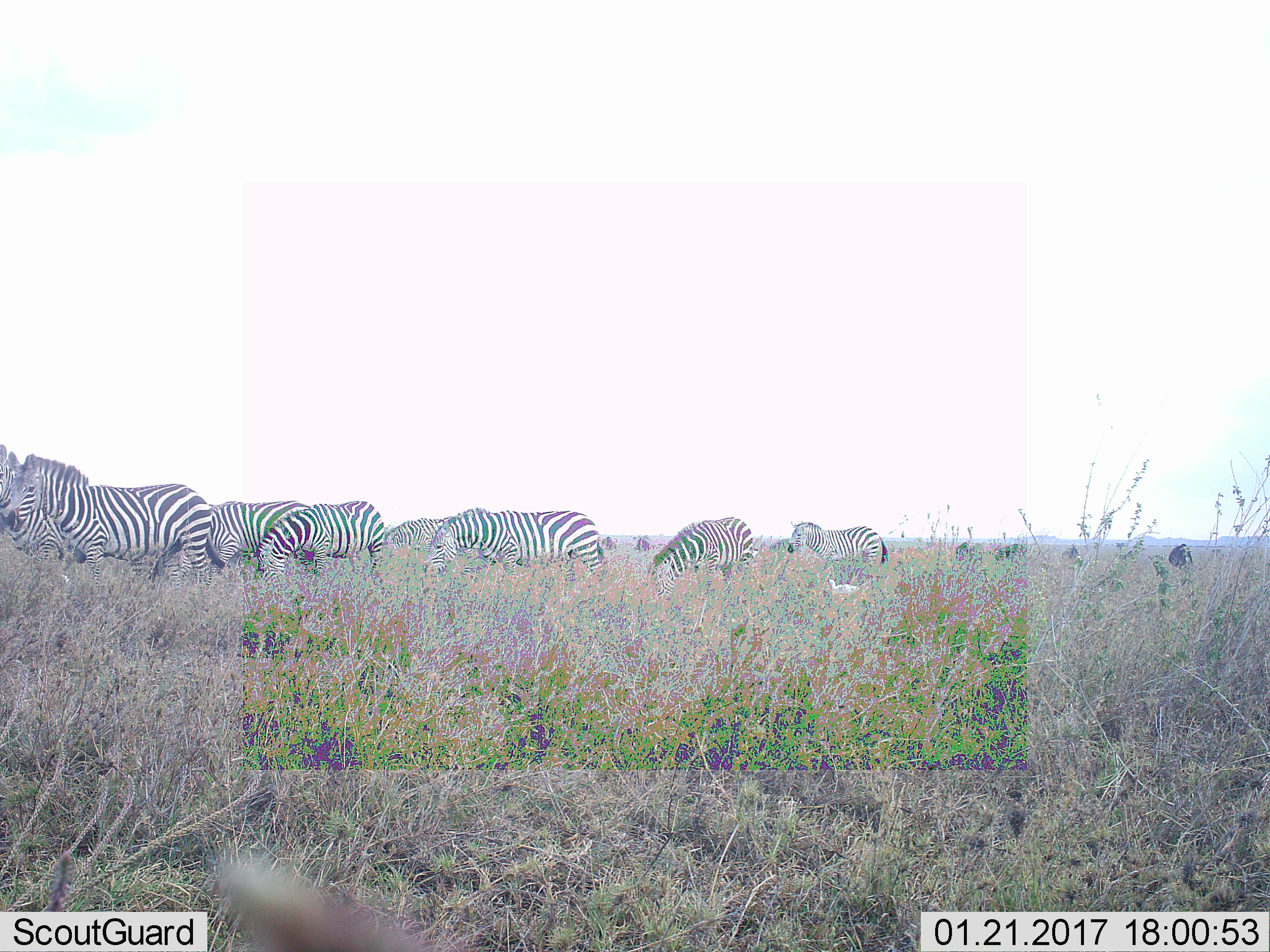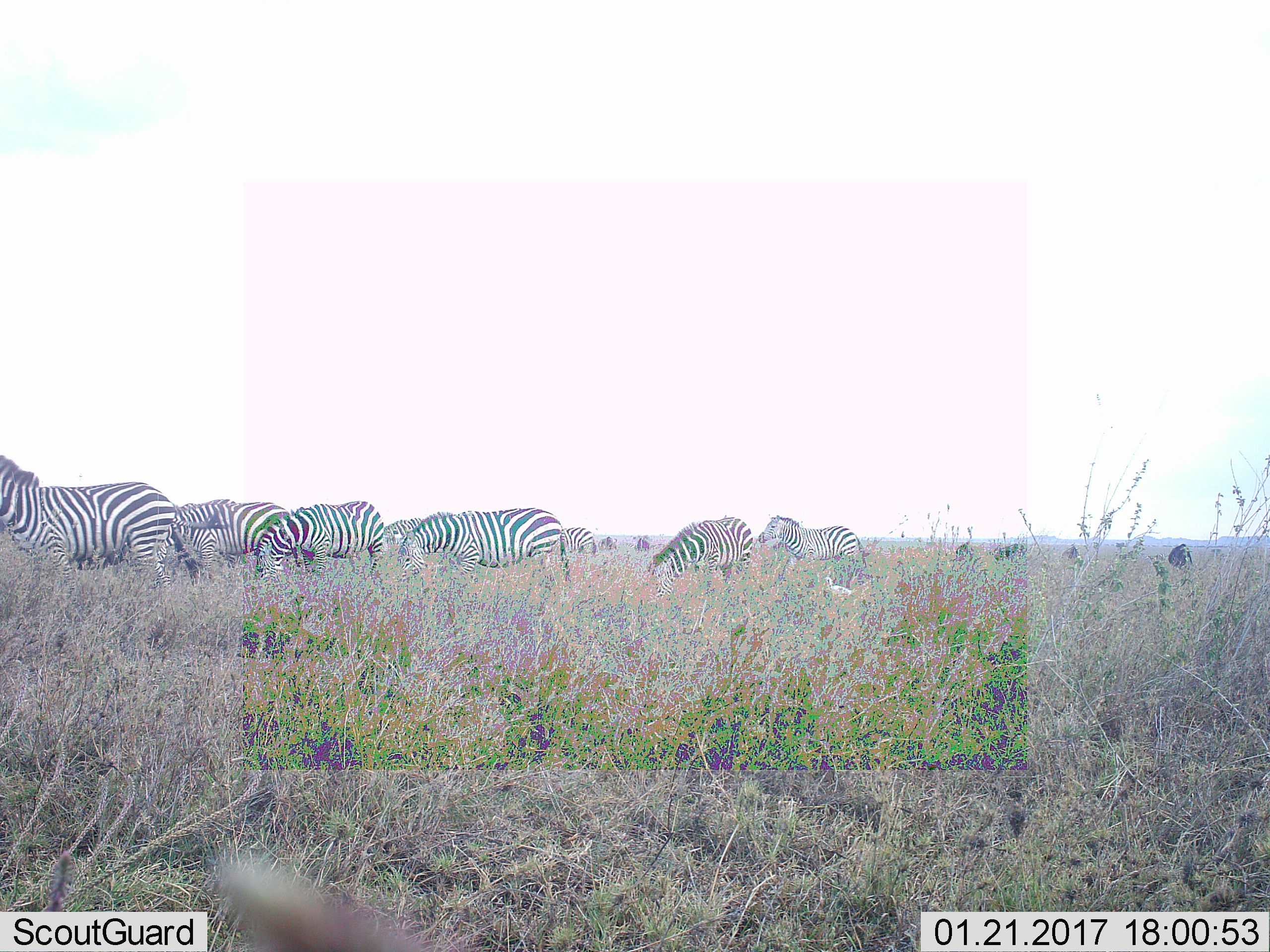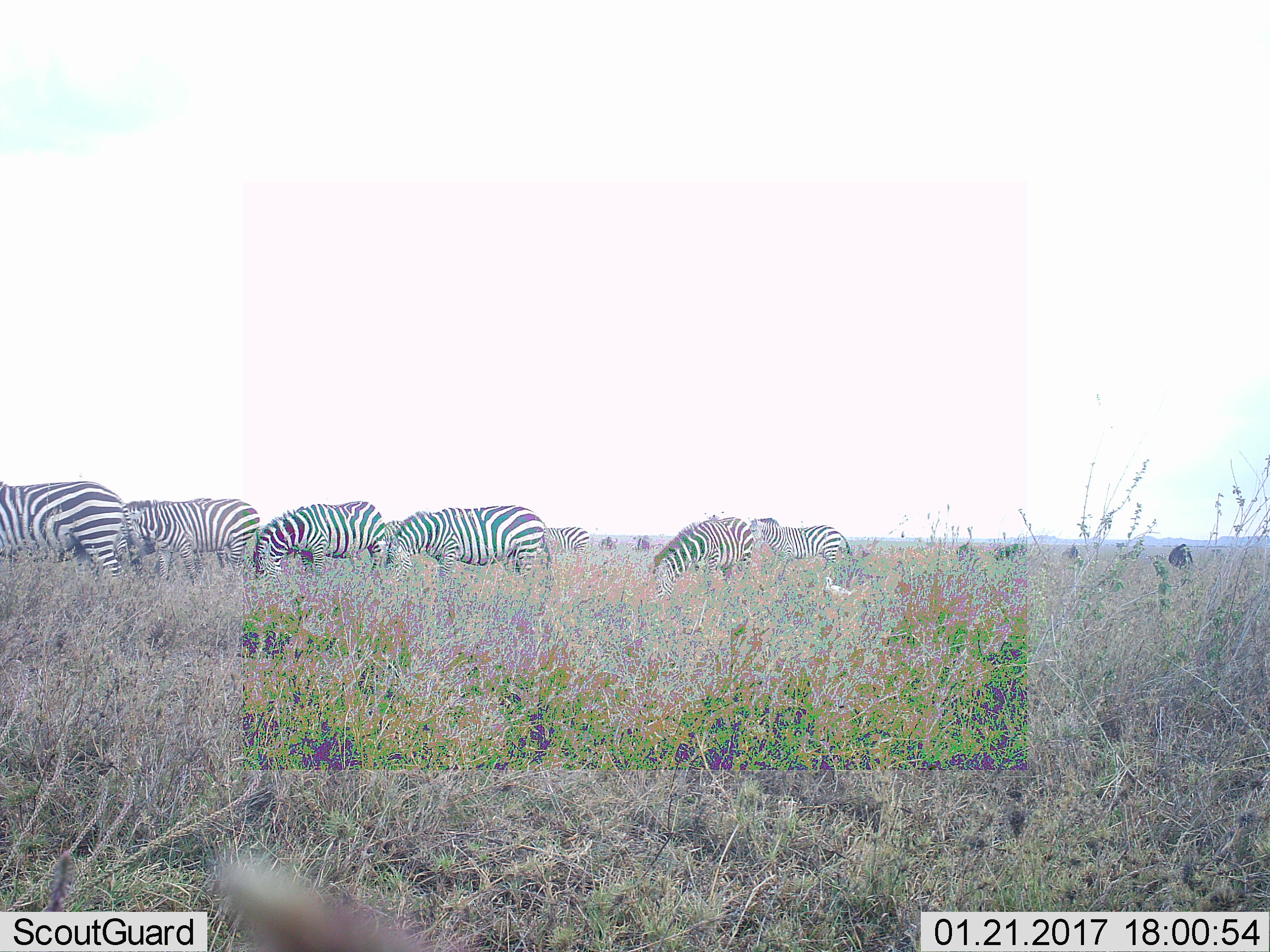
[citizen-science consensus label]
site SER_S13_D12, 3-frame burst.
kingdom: Animalia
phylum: Chordata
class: Mammalia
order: Perissodactyla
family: Equidae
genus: Equus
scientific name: Equus quagga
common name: plains zebra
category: zebraplains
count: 8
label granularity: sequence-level